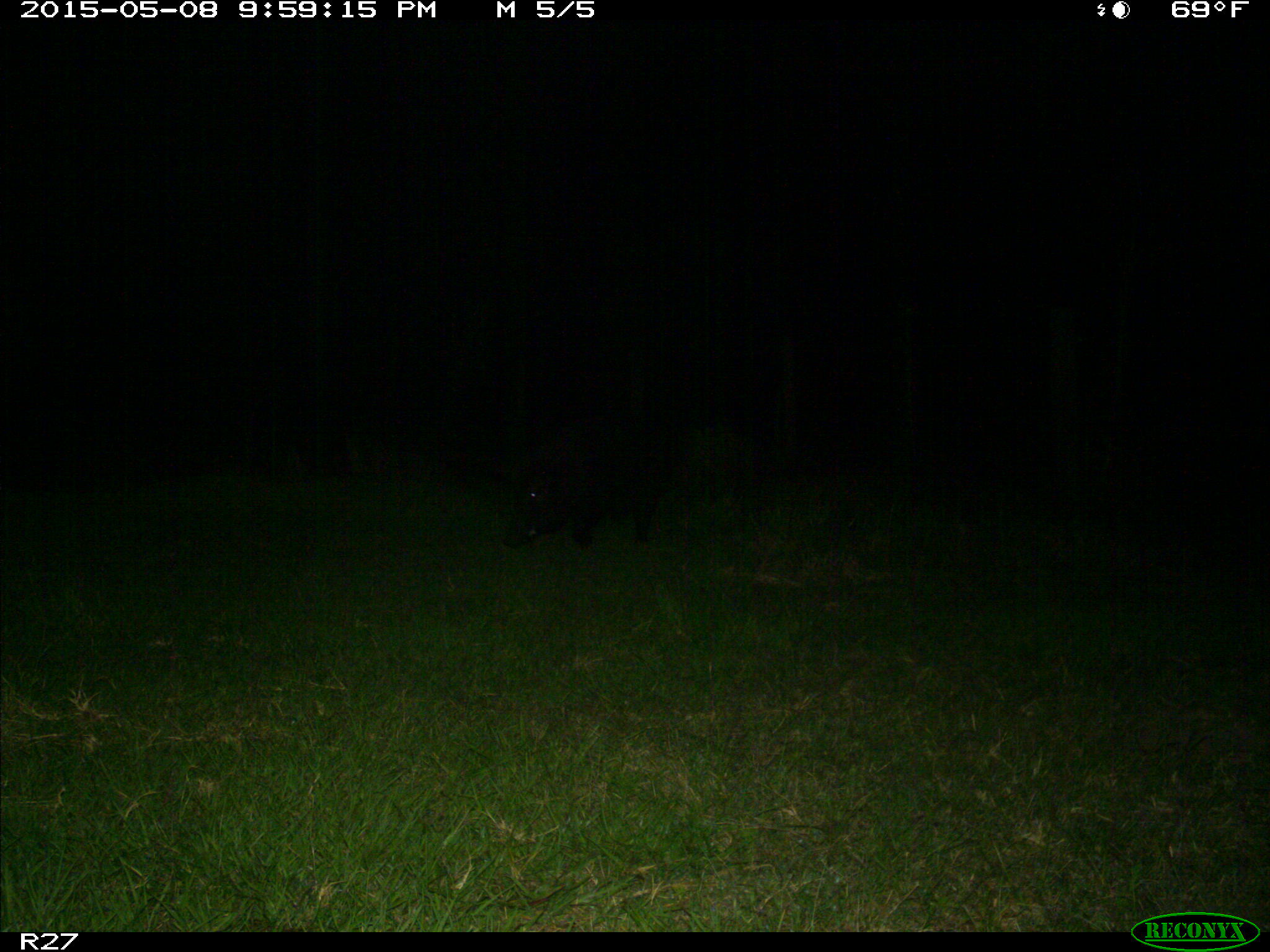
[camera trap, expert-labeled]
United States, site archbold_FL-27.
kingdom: Animalia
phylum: Chordata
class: Mammalia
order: Artiodactyla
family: Suidae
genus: Sus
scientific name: Sus scrofa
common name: wild boar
Sus scrofa (wild boar).